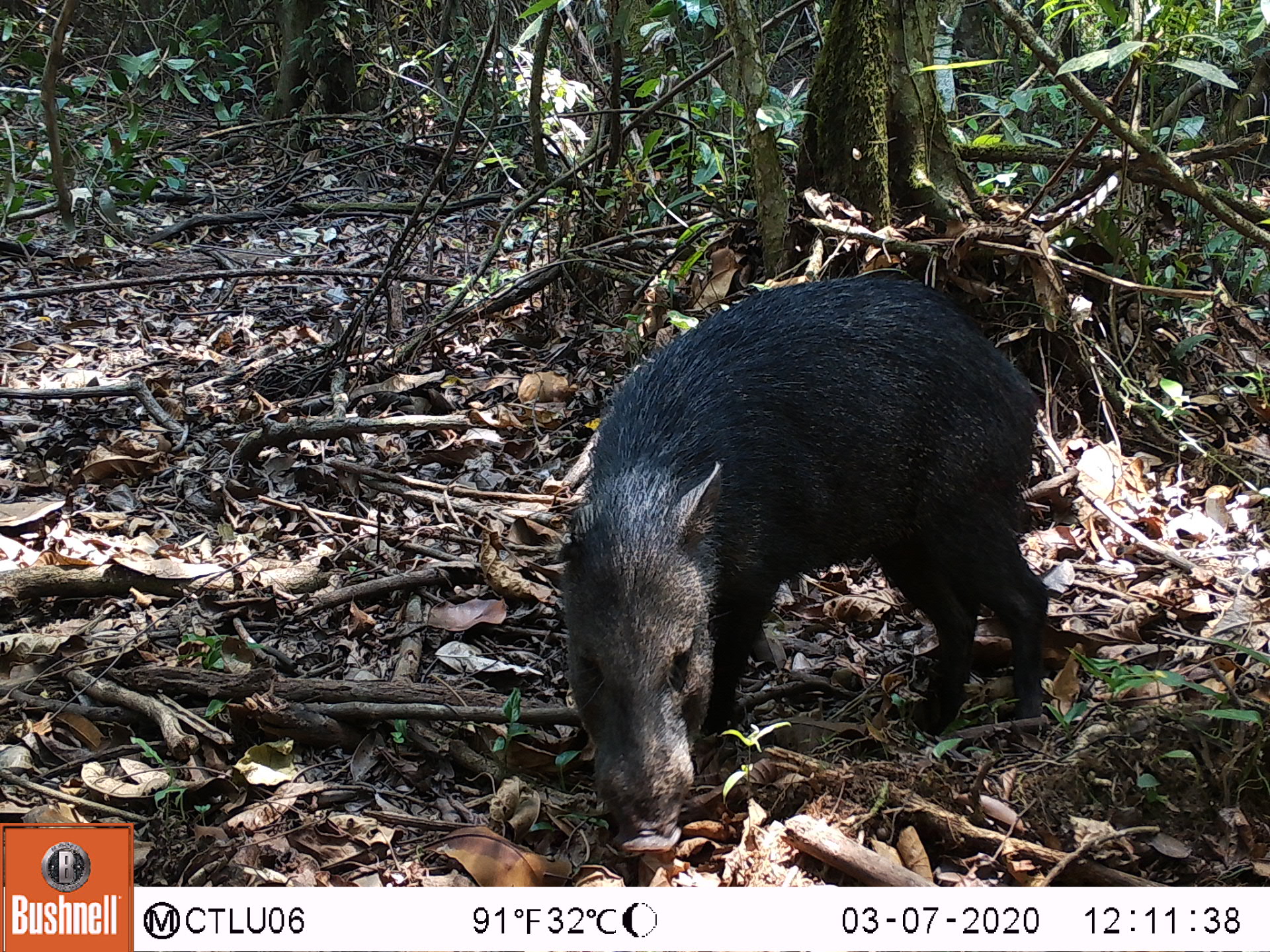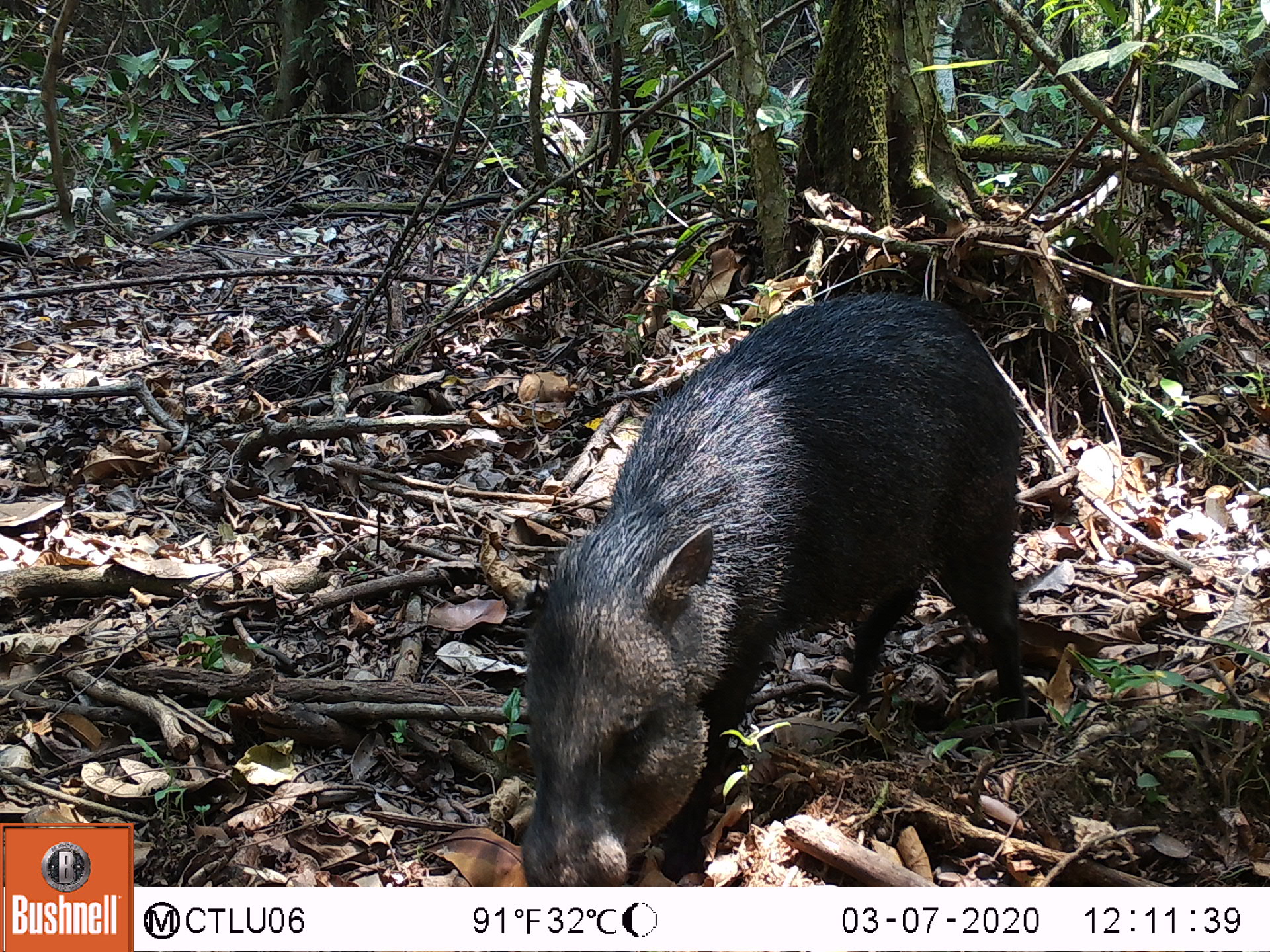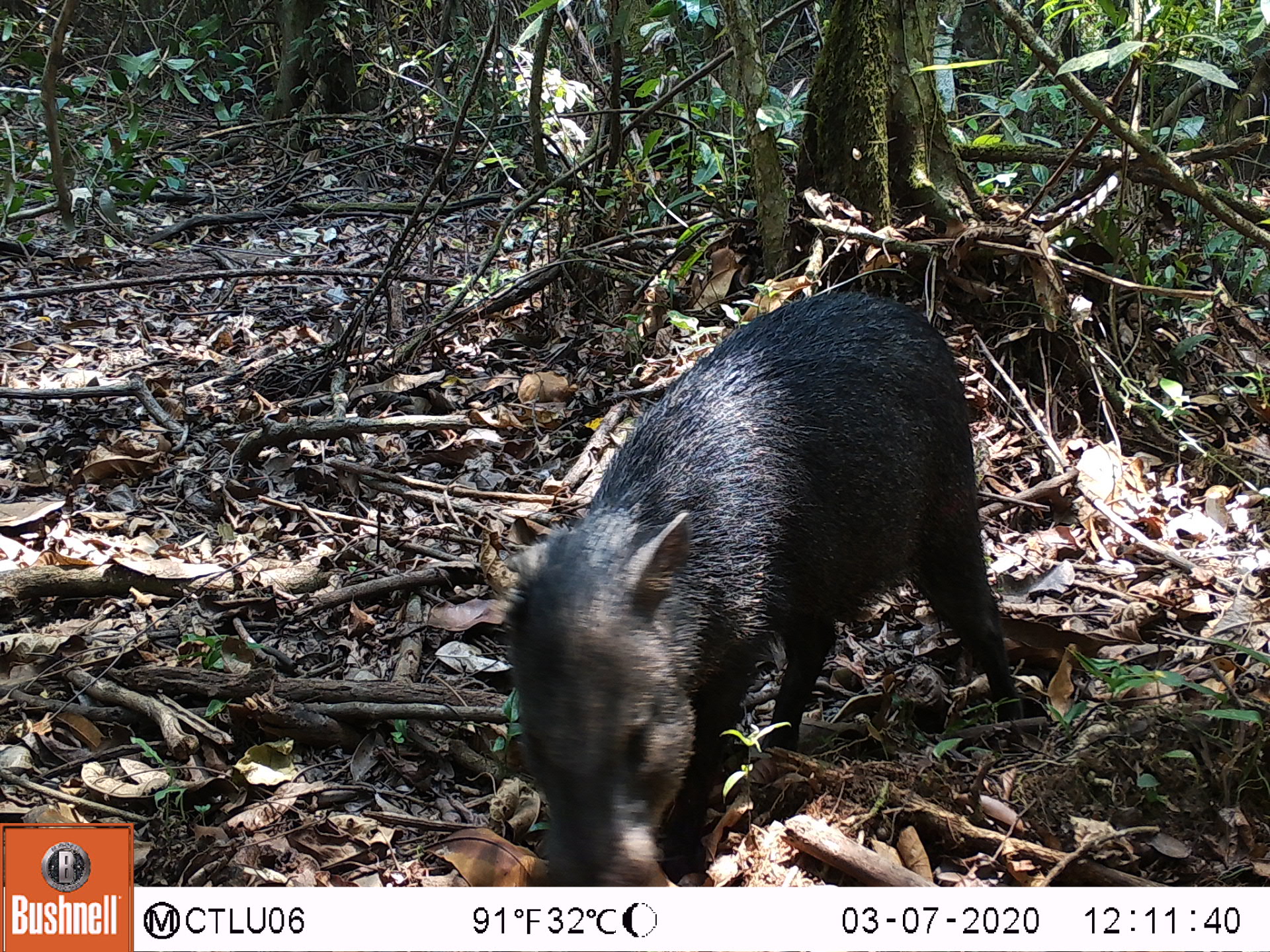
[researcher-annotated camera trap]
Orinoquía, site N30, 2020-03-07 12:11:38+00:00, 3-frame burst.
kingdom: Animalia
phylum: Chordata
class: Mammalia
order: Artiodactyla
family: Tayassuidae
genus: Pecari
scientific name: Pecari tajacu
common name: collared peccary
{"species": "collared peccary (Pecari tajacu)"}